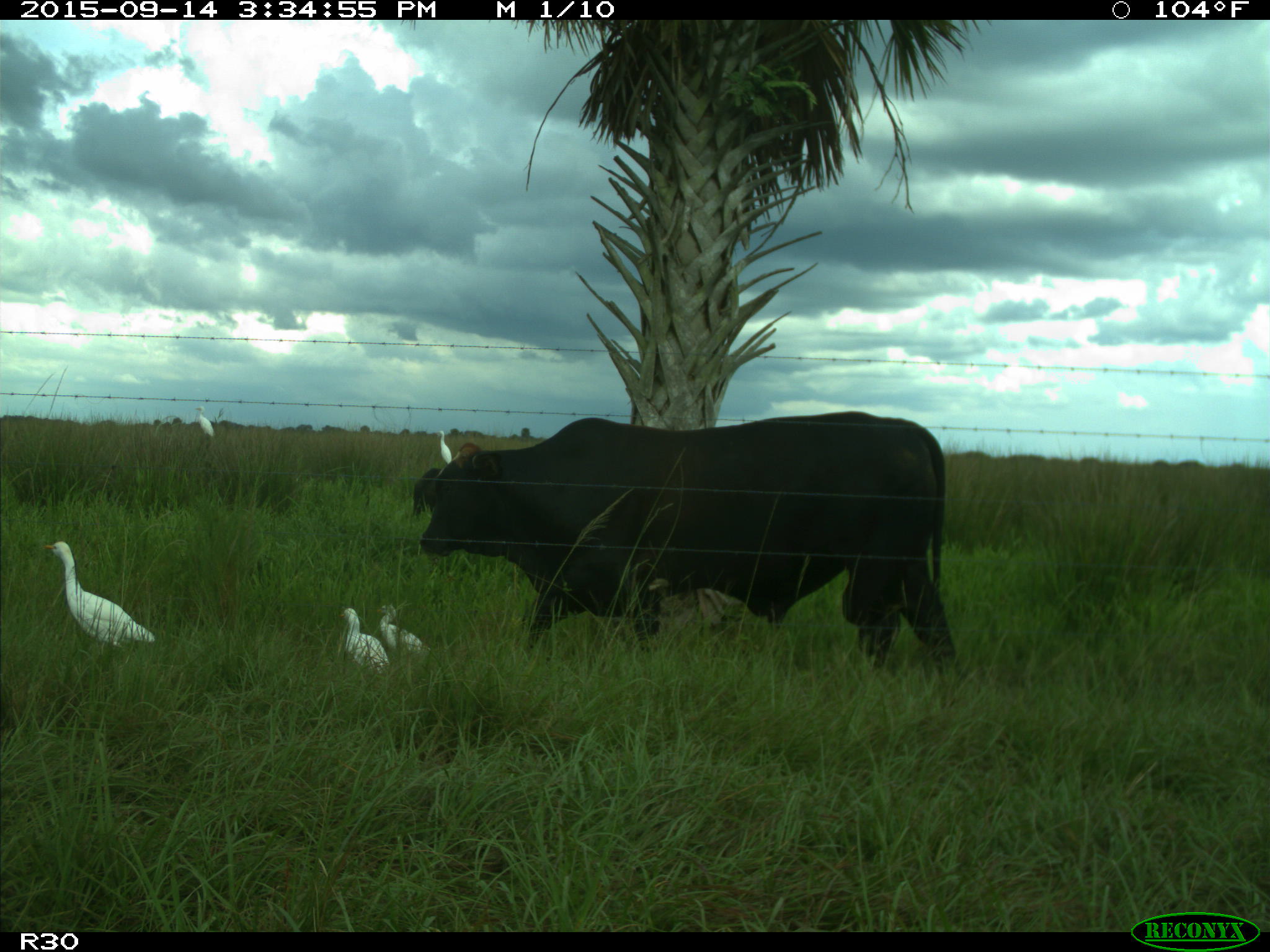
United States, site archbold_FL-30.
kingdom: Animalia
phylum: Chordata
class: Mammalia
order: Artiodactyla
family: Bovidae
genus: Bos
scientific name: Bos taurus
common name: domestic cow